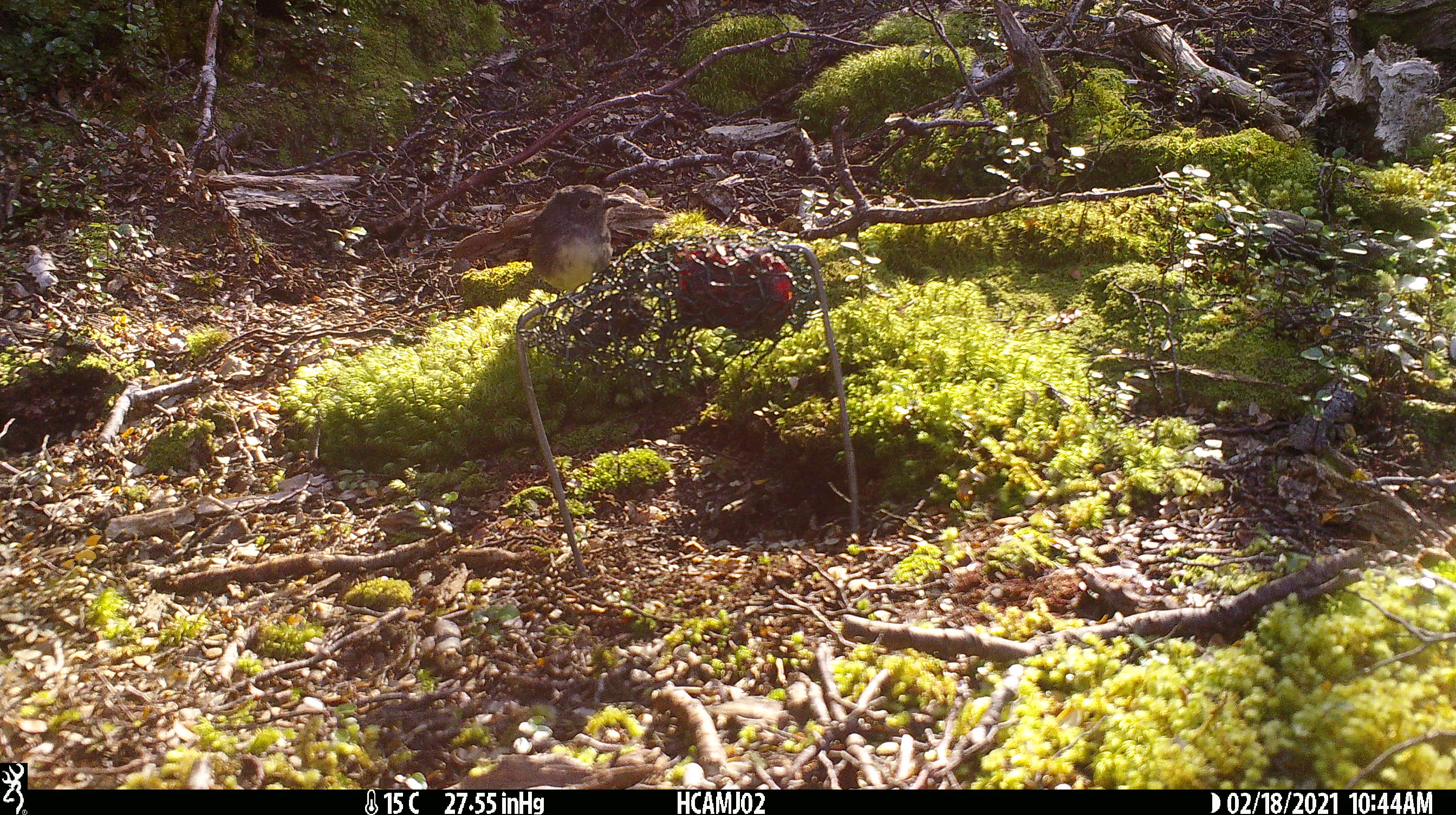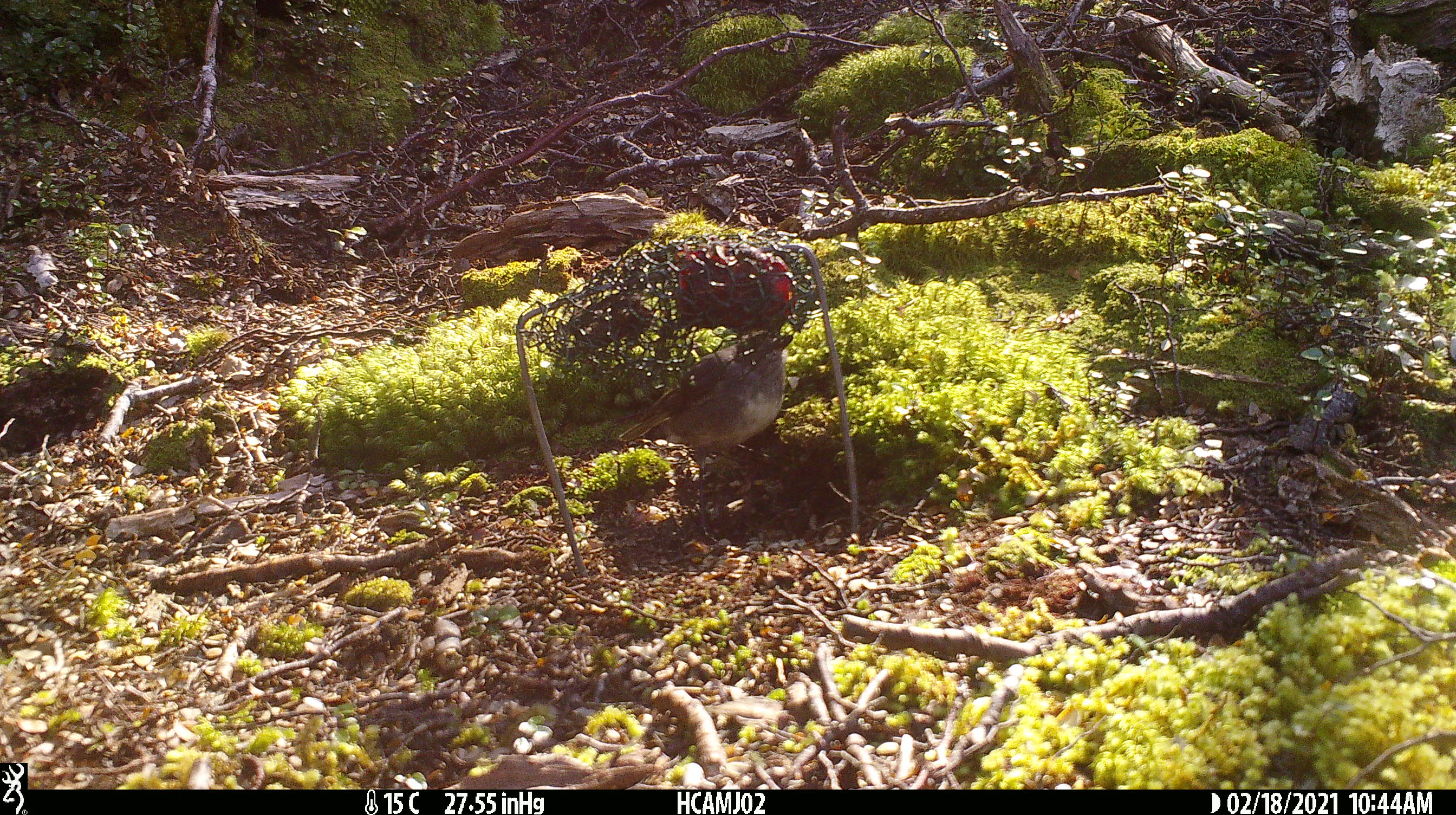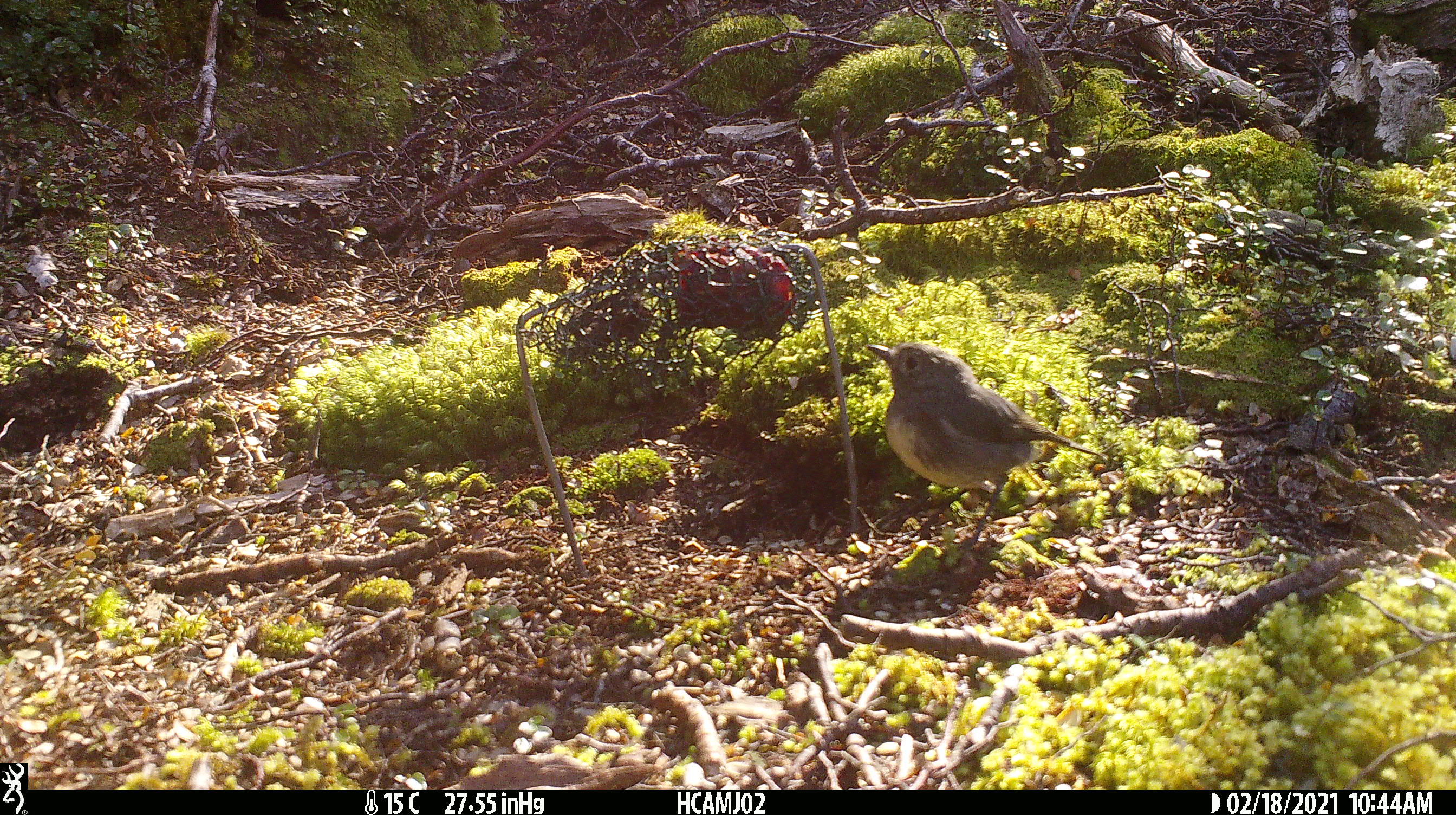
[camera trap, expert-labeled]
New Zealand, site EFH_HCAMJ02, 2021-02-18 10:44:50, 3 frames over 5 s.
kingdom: Animalia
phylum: Chordata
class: Aves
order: Passeriformes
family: Petroicidae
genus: Petroica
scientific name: Petroica australis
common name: new zealand robin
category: robin